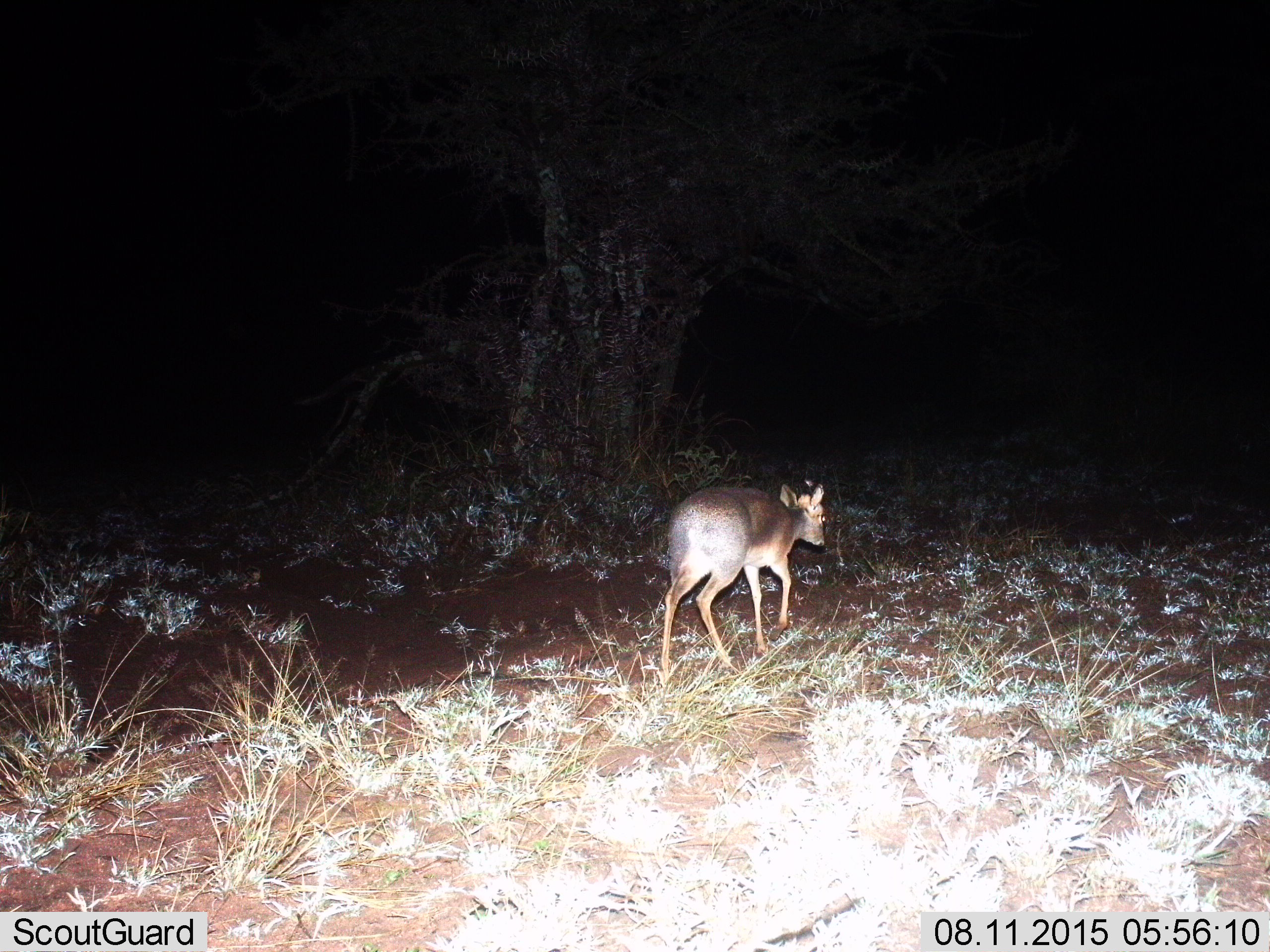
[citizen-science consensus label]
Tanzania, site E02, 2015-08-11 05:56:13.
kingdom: Animalia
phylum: Chordata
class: Mammalia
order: Artiodactyla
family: Bovidae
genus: Madoqua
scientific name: Madoqua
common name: dikdik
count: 1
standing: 11%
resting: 0%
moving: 100%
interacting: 0%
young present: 11%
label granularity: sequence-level